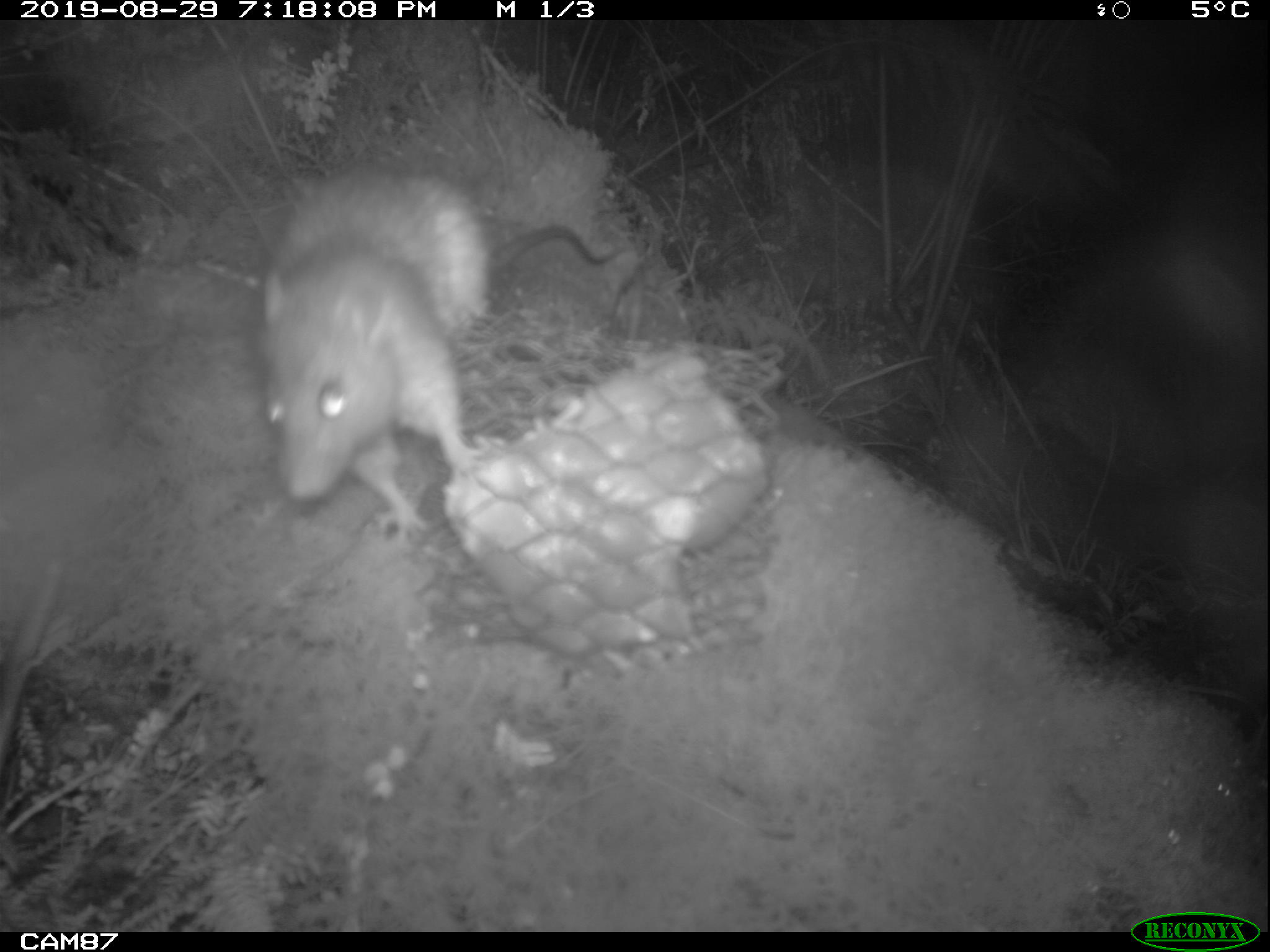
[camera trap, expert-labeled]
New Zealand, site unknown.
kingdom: Animalia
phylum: Chordata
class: Mammalia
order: Rodentia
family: Muridae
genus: Rattus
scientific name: Rattus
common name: rat